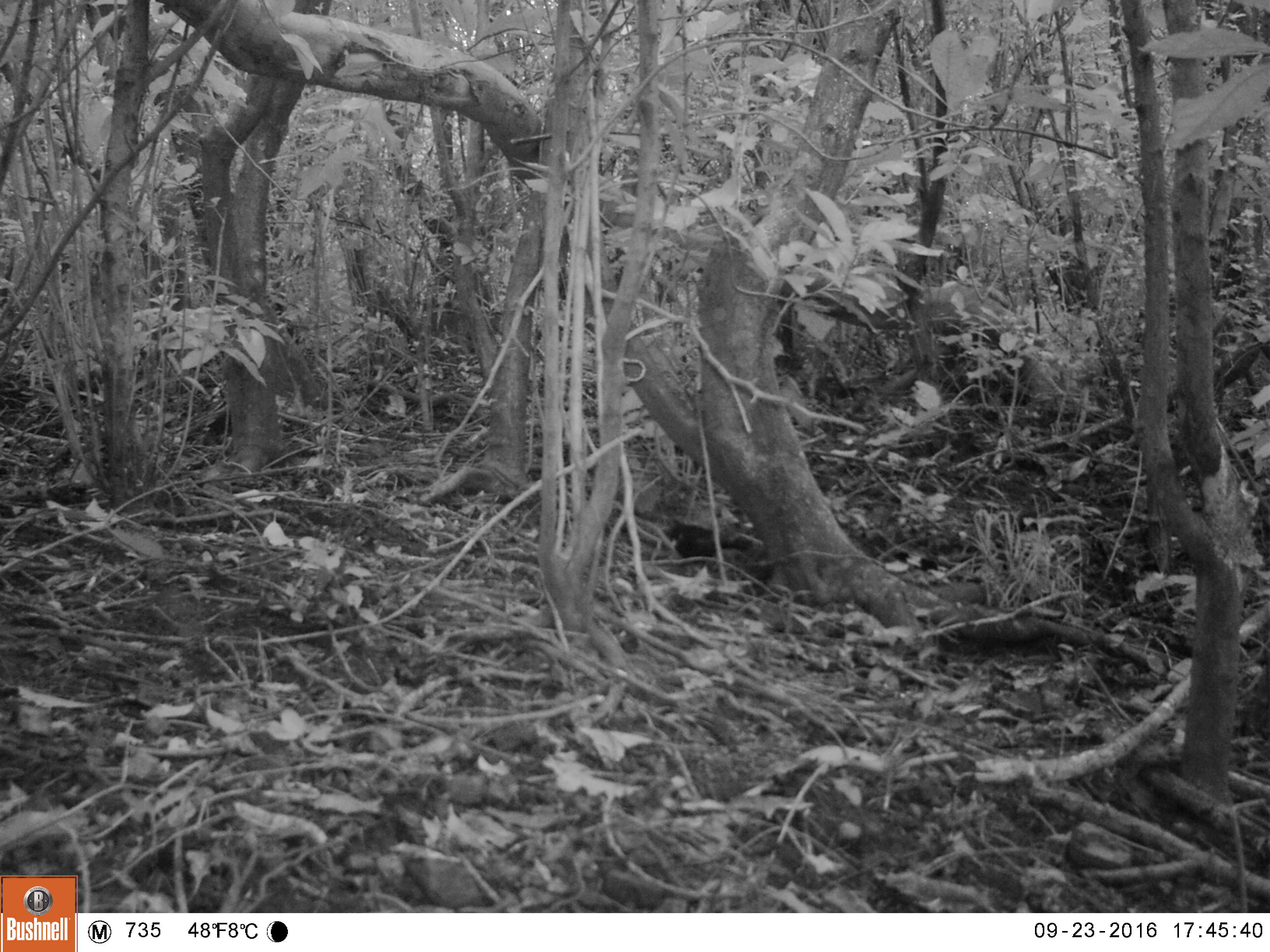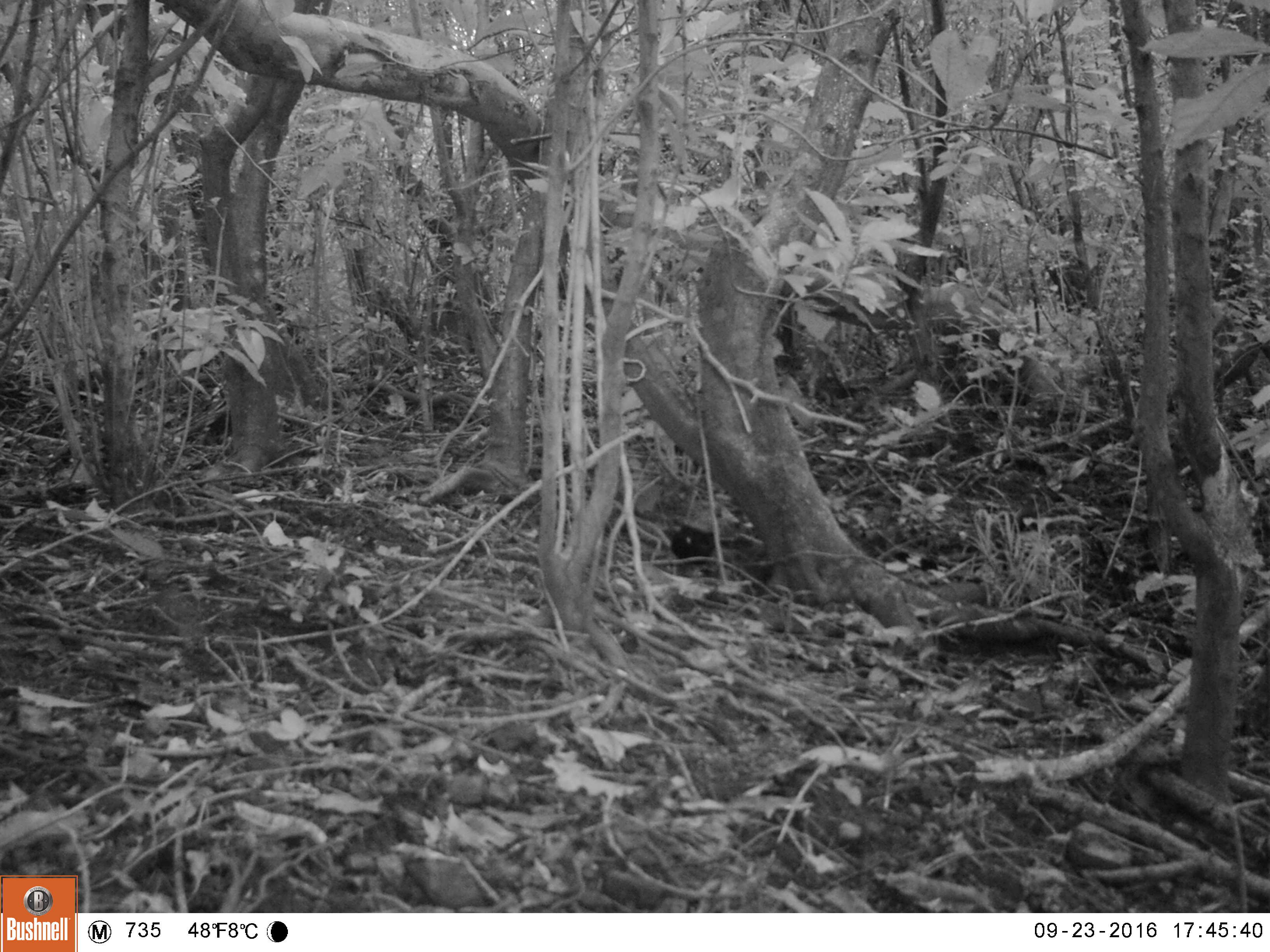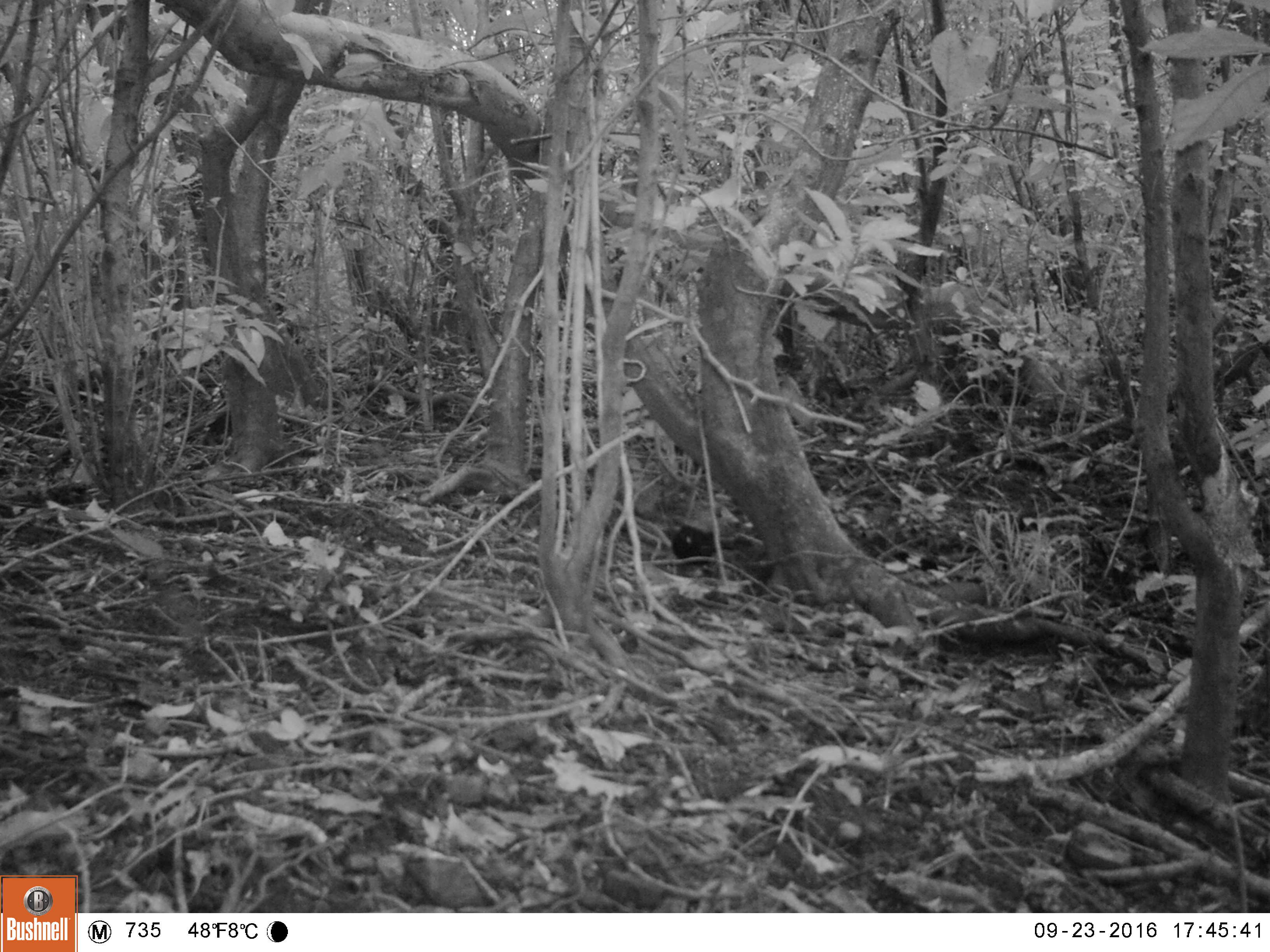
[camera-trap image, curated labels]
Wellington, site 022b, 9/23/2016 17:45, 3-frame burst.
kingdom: Animalia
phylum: Chordata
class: Aves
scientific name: Aves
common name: bird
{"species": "bird (Aves)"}